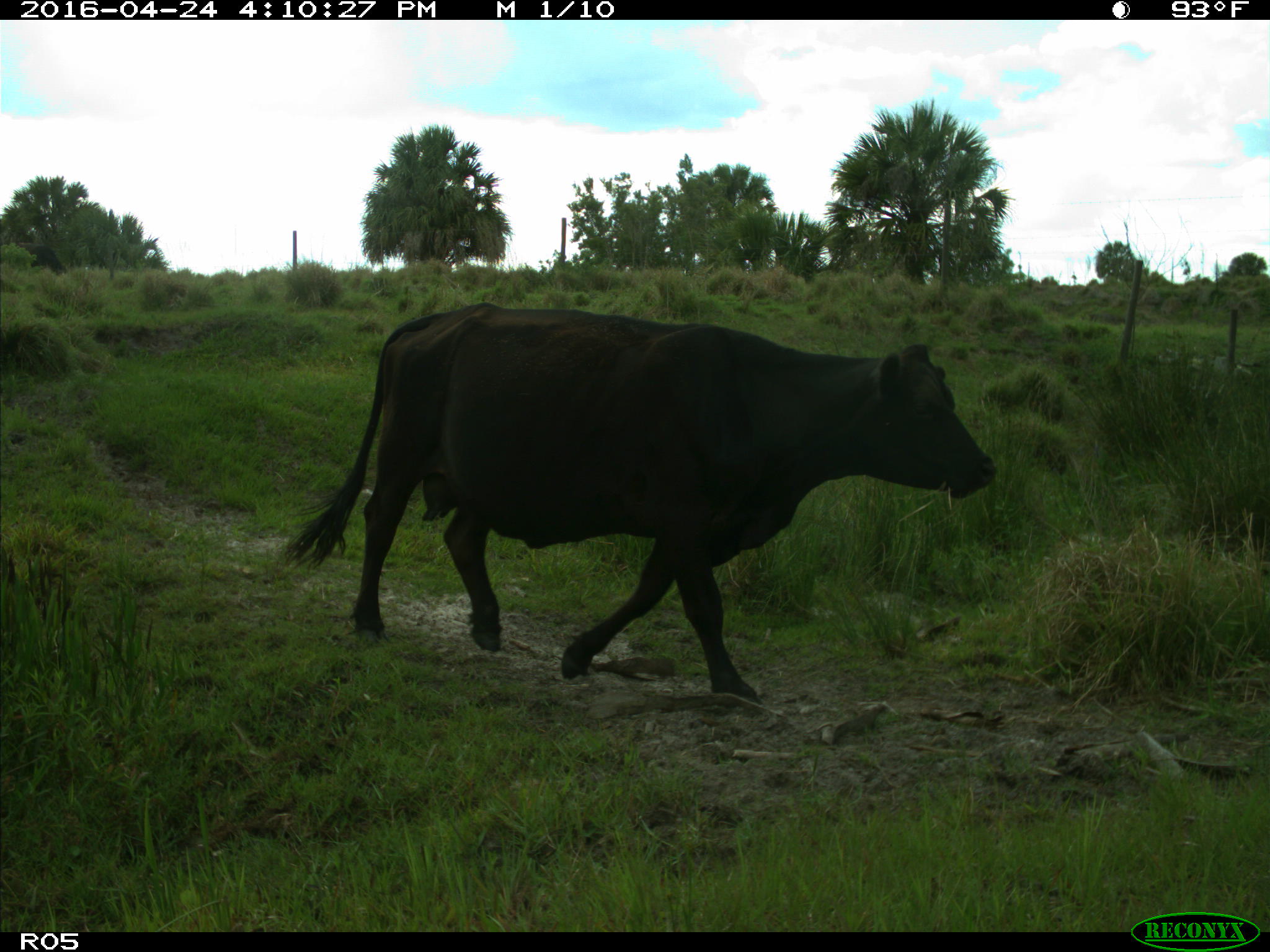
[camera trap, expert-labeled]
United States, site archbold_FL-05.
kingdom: Animalia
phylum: Chordata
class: Mammalia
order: Artiodactyla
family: Bovidae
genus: Bos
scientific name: Bos taurus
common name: domestic cow